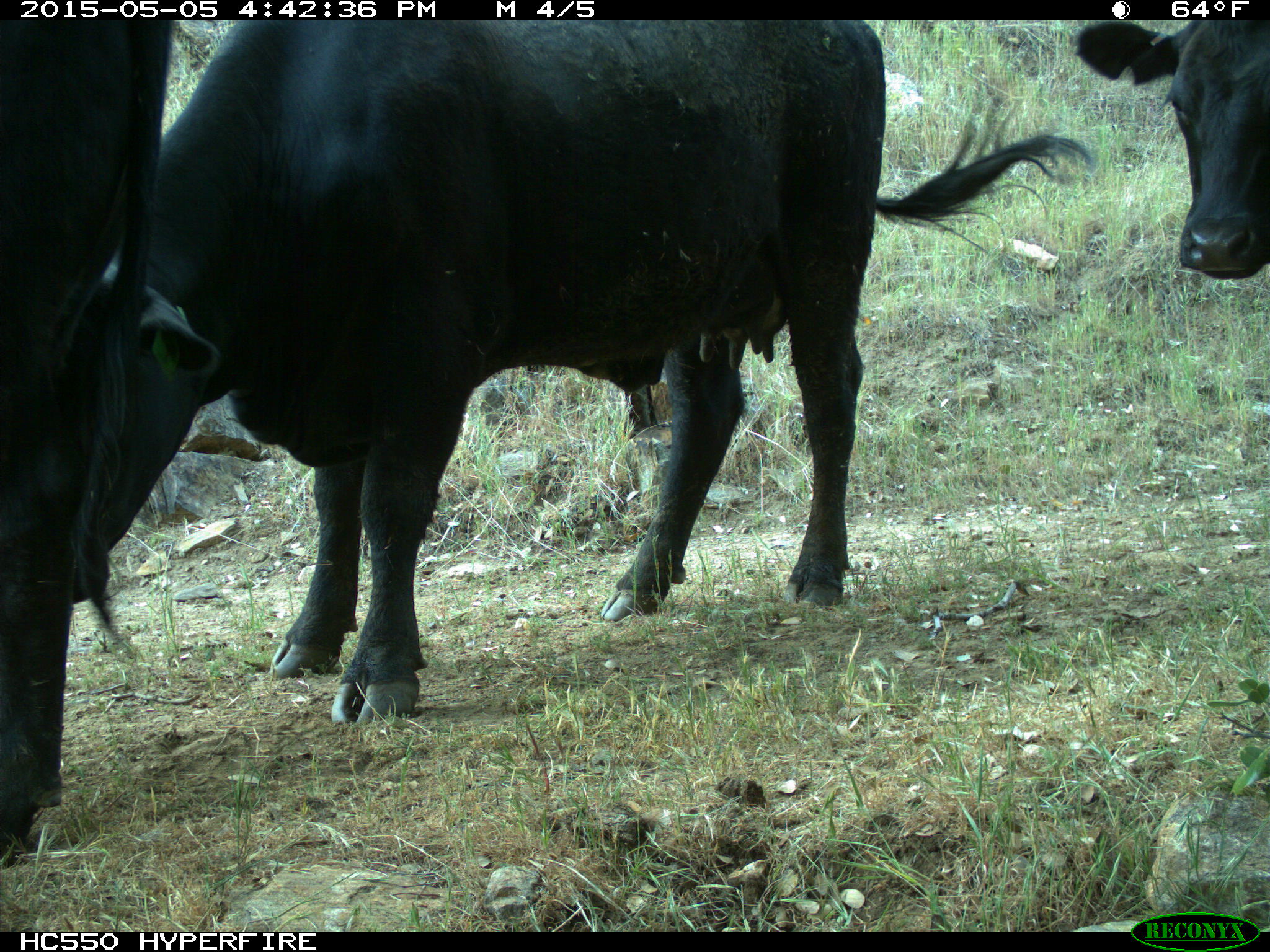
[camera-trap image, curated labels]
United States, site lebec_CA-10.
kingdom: Animalia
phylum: Chordata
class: Mammalia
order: Artiodactyla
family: Bovidae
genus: Bos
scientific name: Bos taurus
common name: domestic cow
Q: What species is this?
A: Bos taurus (domestic cow).